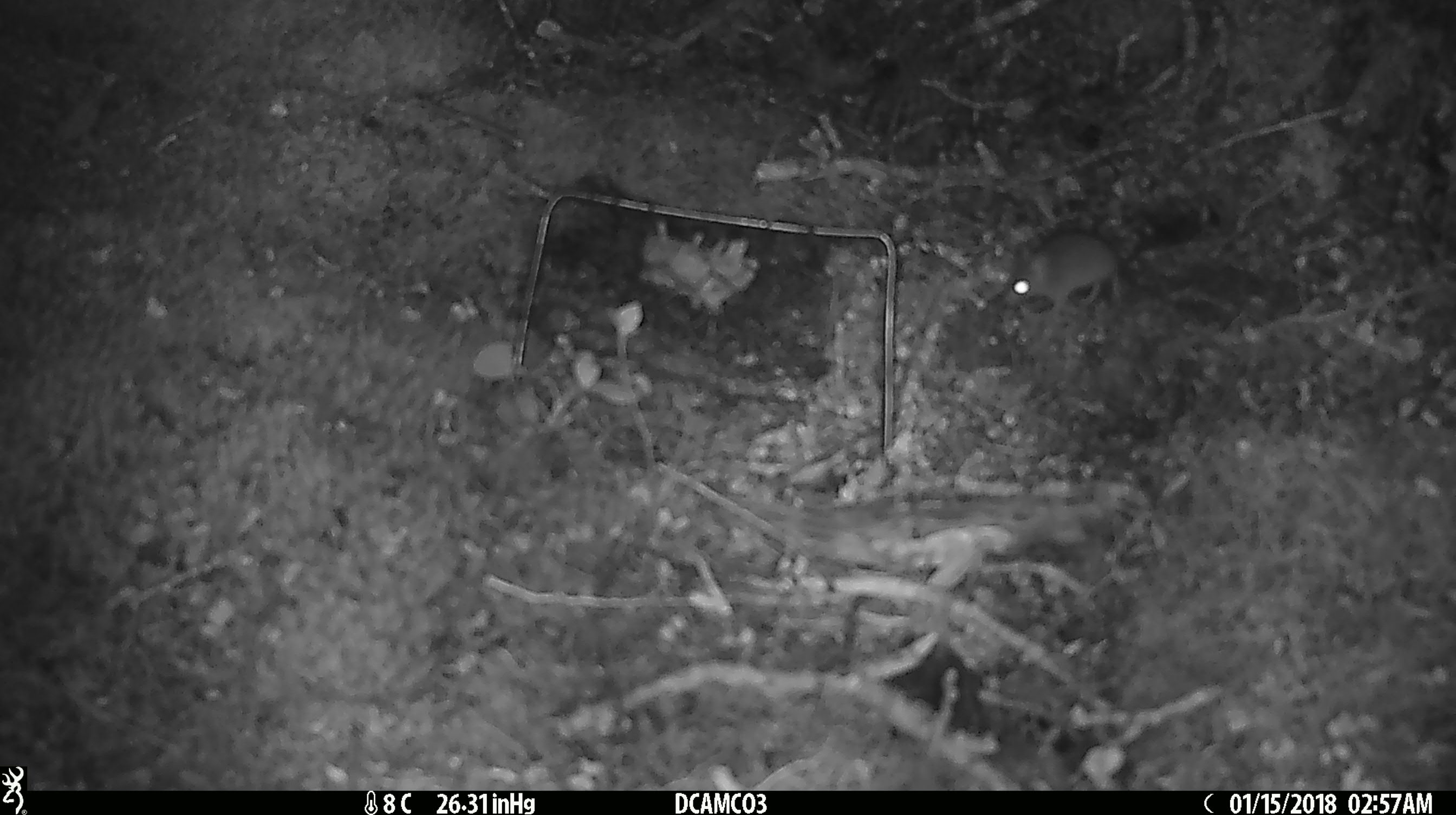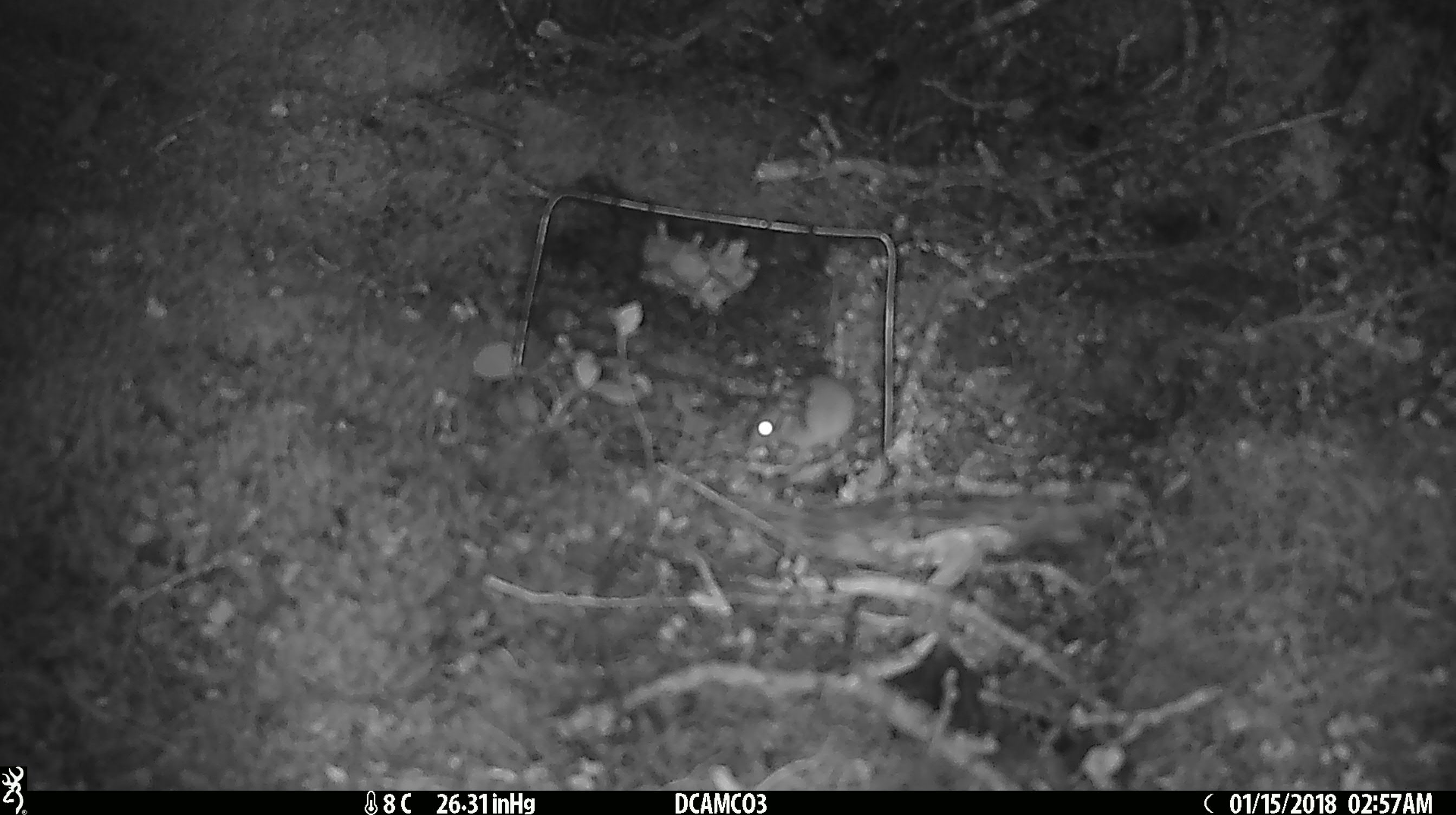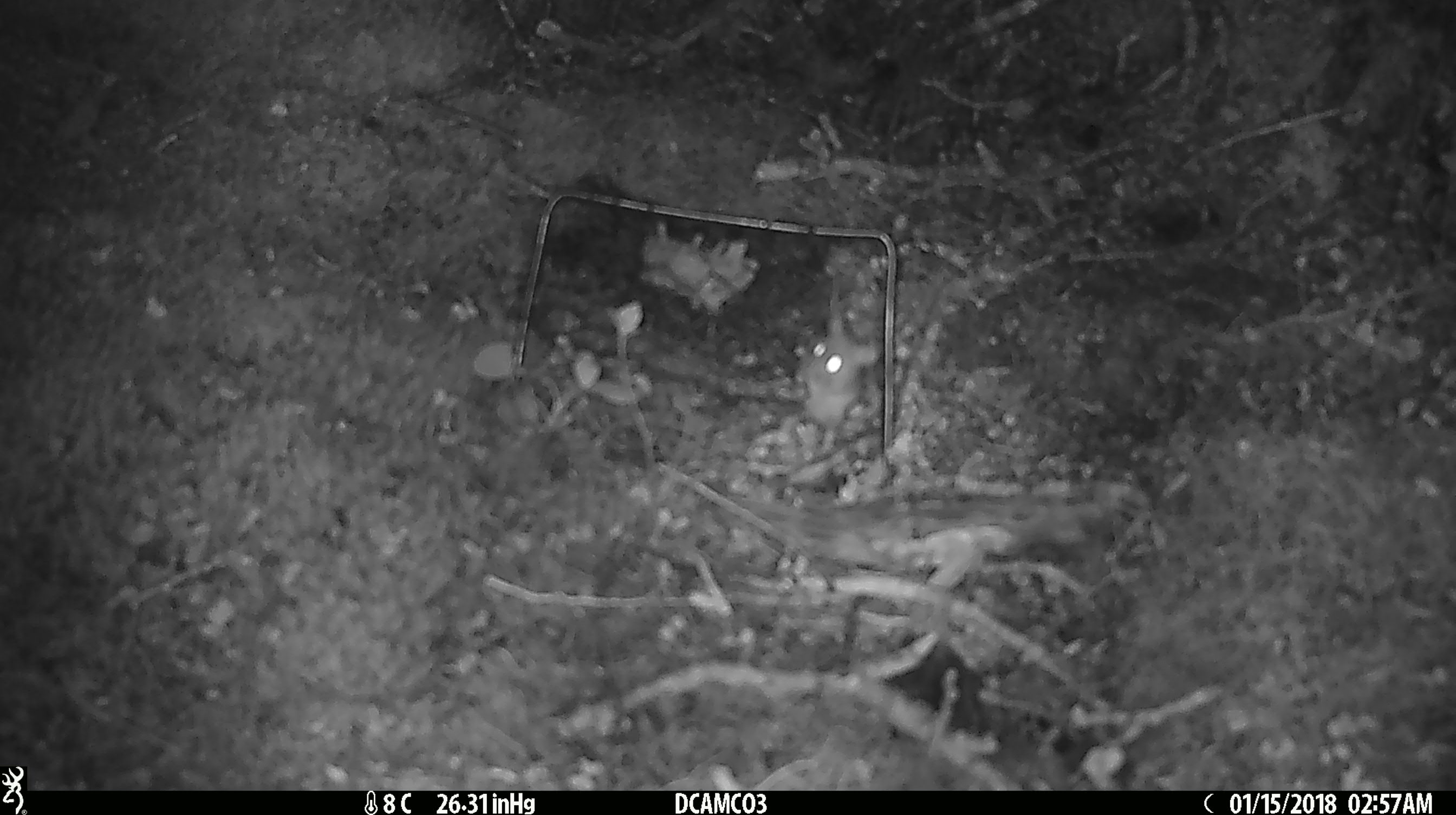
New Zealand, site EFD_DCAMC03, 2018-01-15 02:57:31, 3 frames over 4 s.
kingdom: Animalia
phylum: Chordata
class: Mammalia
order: Rodentia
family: Muridae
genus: Mus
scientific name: Mus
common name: mouse